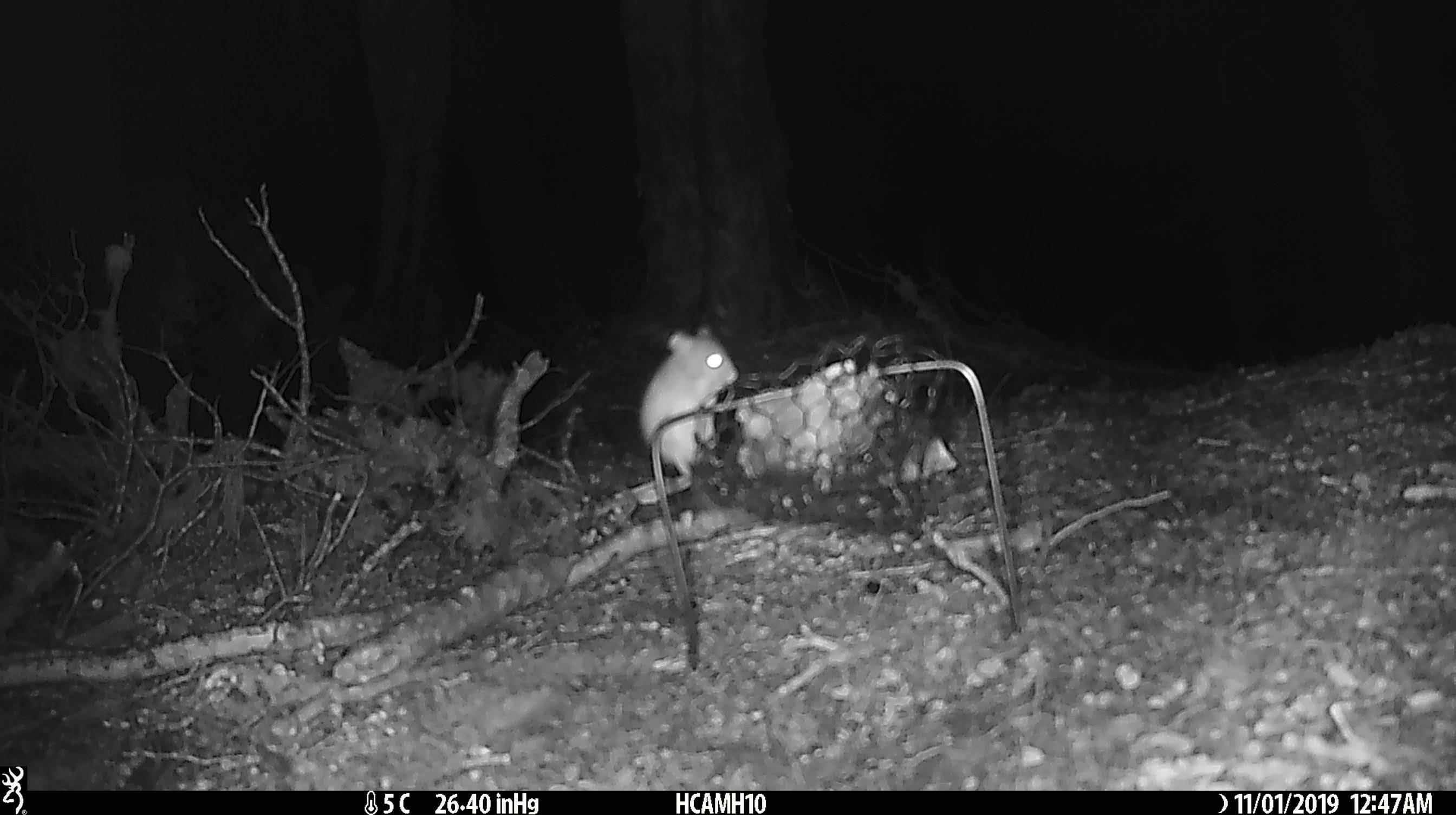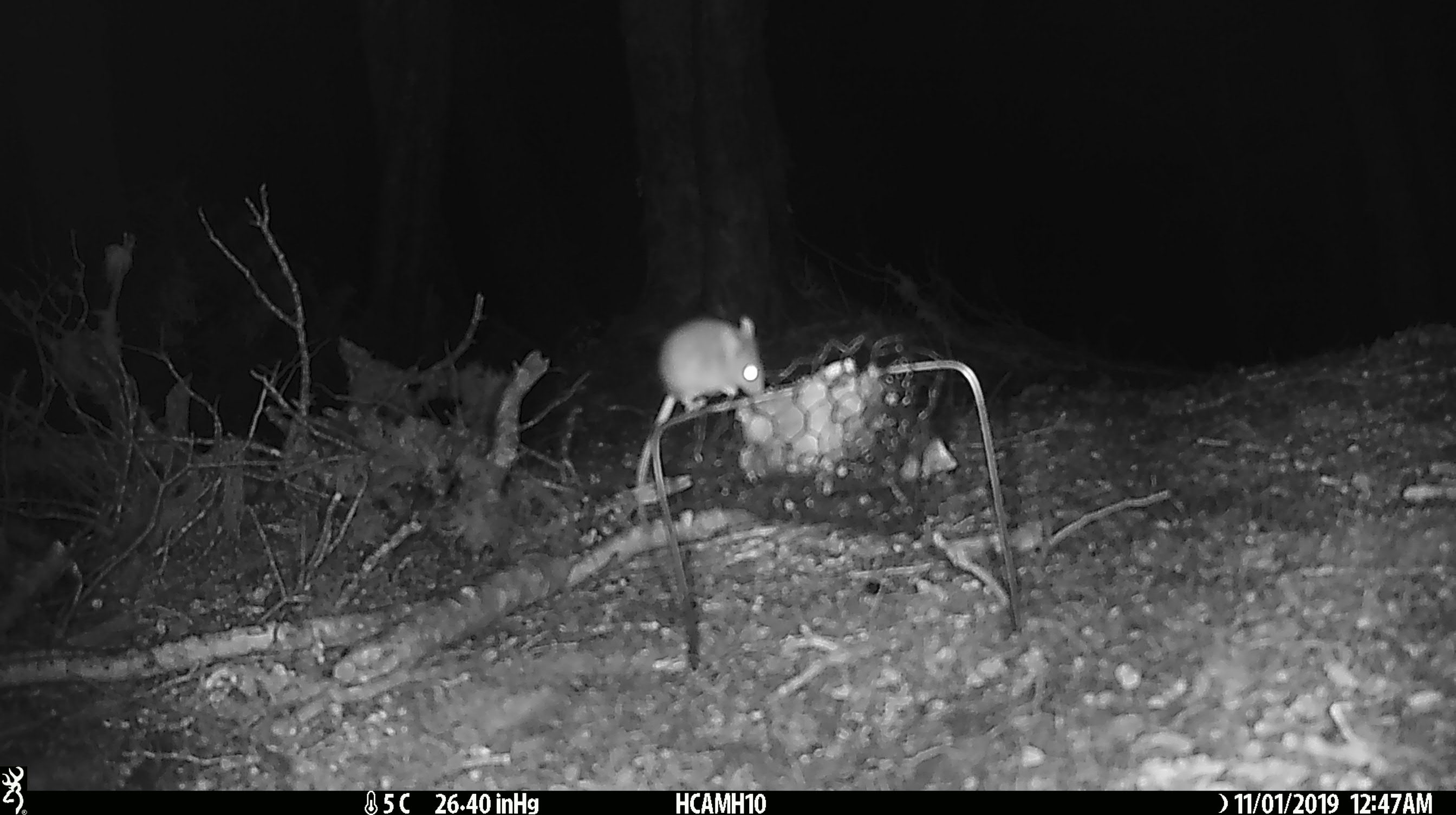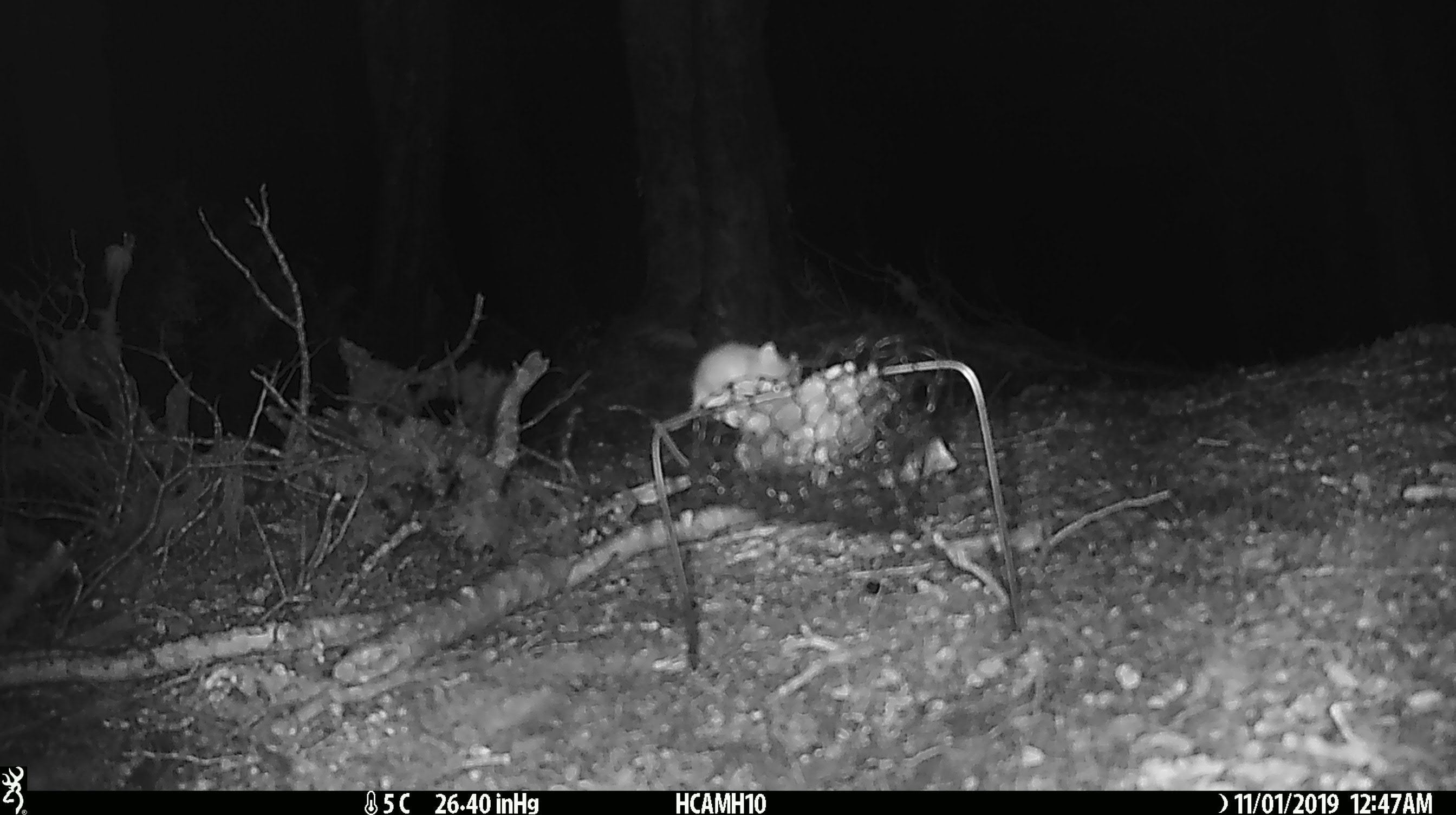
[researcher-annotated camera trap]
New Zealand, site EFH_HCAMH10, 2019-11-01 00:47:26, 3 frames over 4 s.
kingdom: Animalia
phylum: Chordata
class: Mammalia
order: Rodentia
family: Muridae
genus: Mus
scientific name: Mus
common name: mouse